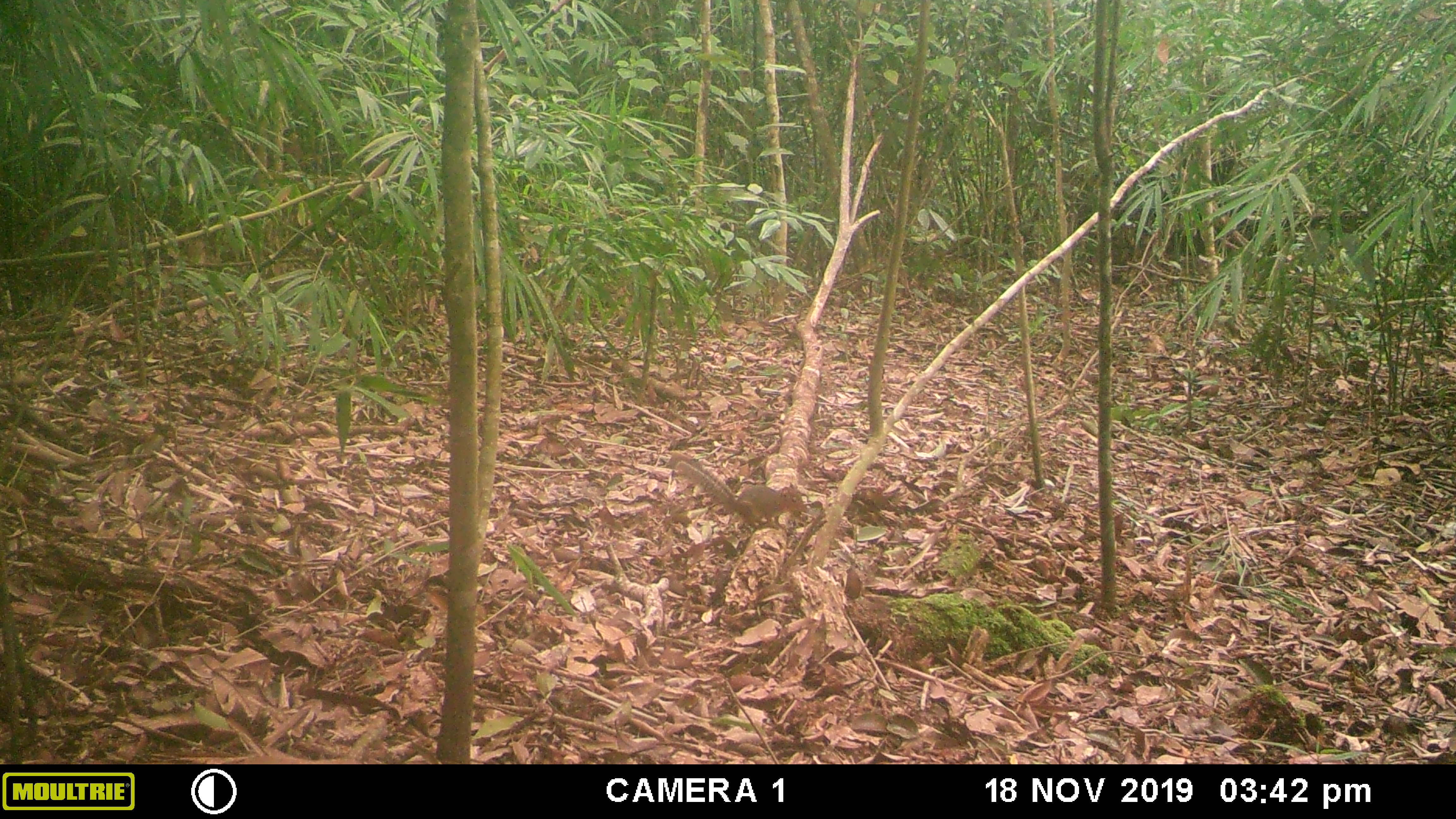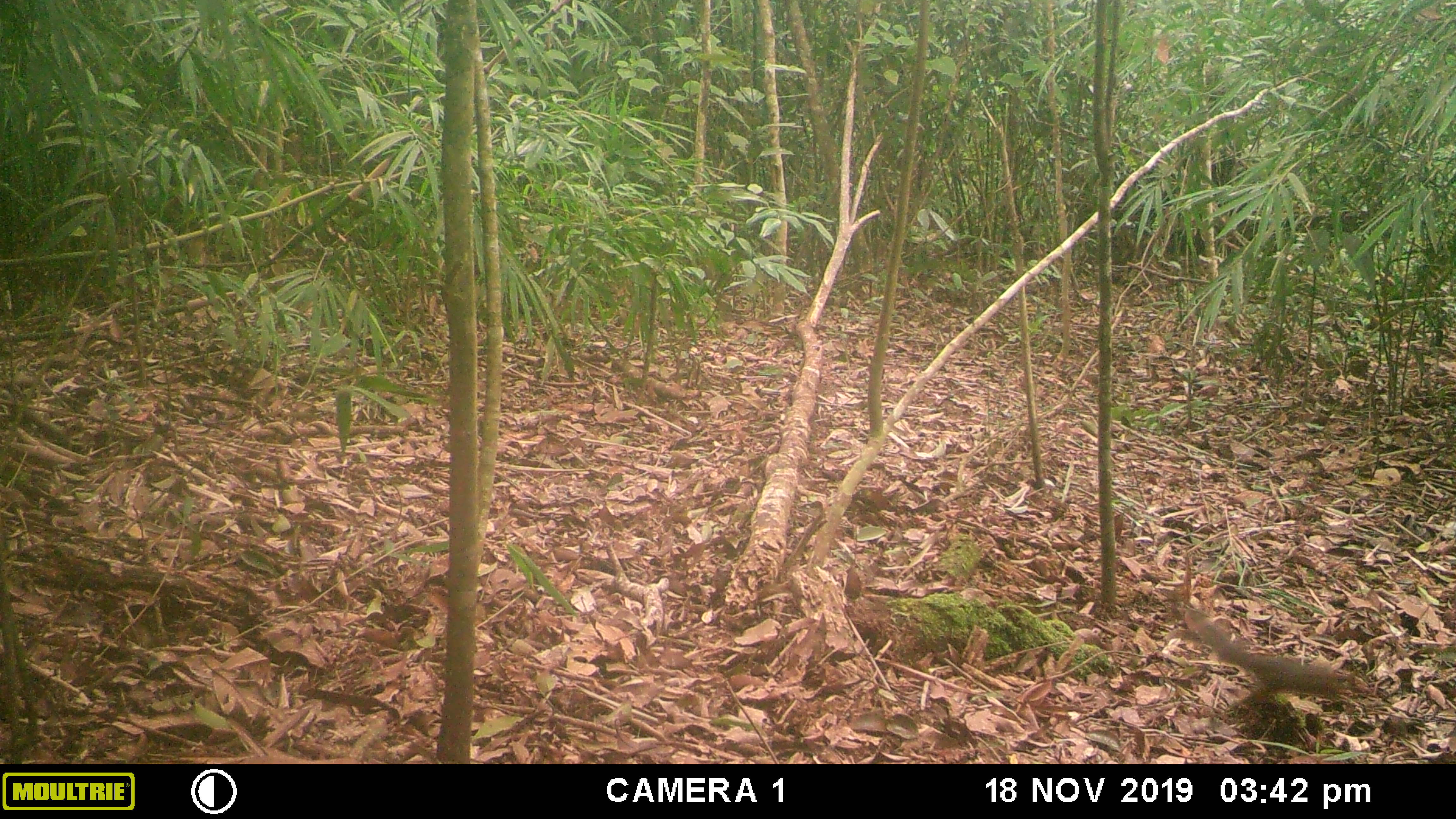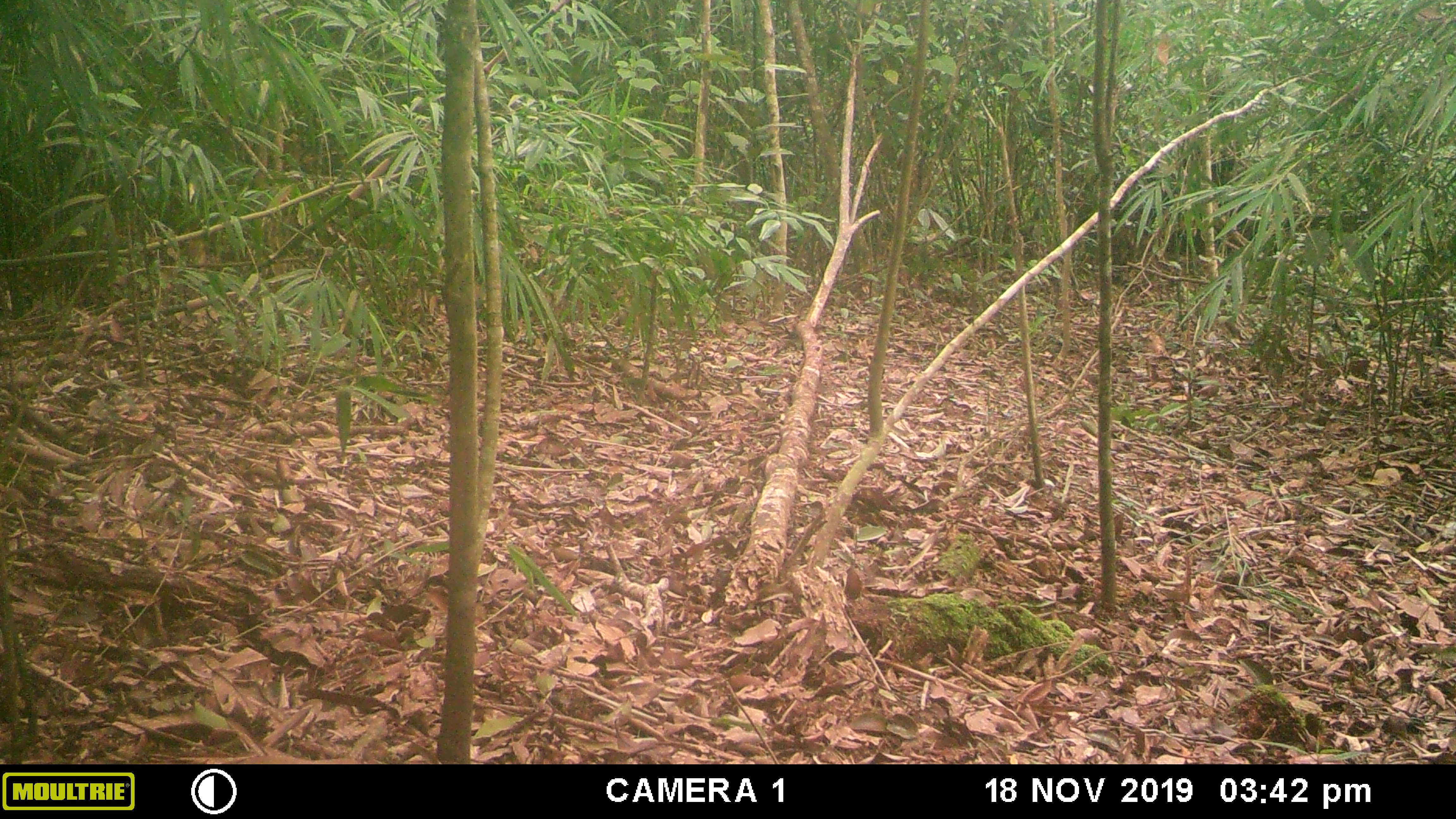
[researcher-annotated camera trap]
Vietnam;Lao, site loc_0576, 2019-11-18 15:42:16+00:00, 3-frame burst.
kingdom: Animalia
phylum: Chordata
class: Mammalia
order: Rodentia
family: Sciuridae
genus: Dremomys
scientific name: Dremomys rufigenis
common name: red-cheeked squirrel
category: red cheeked squirrel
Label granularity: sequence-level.